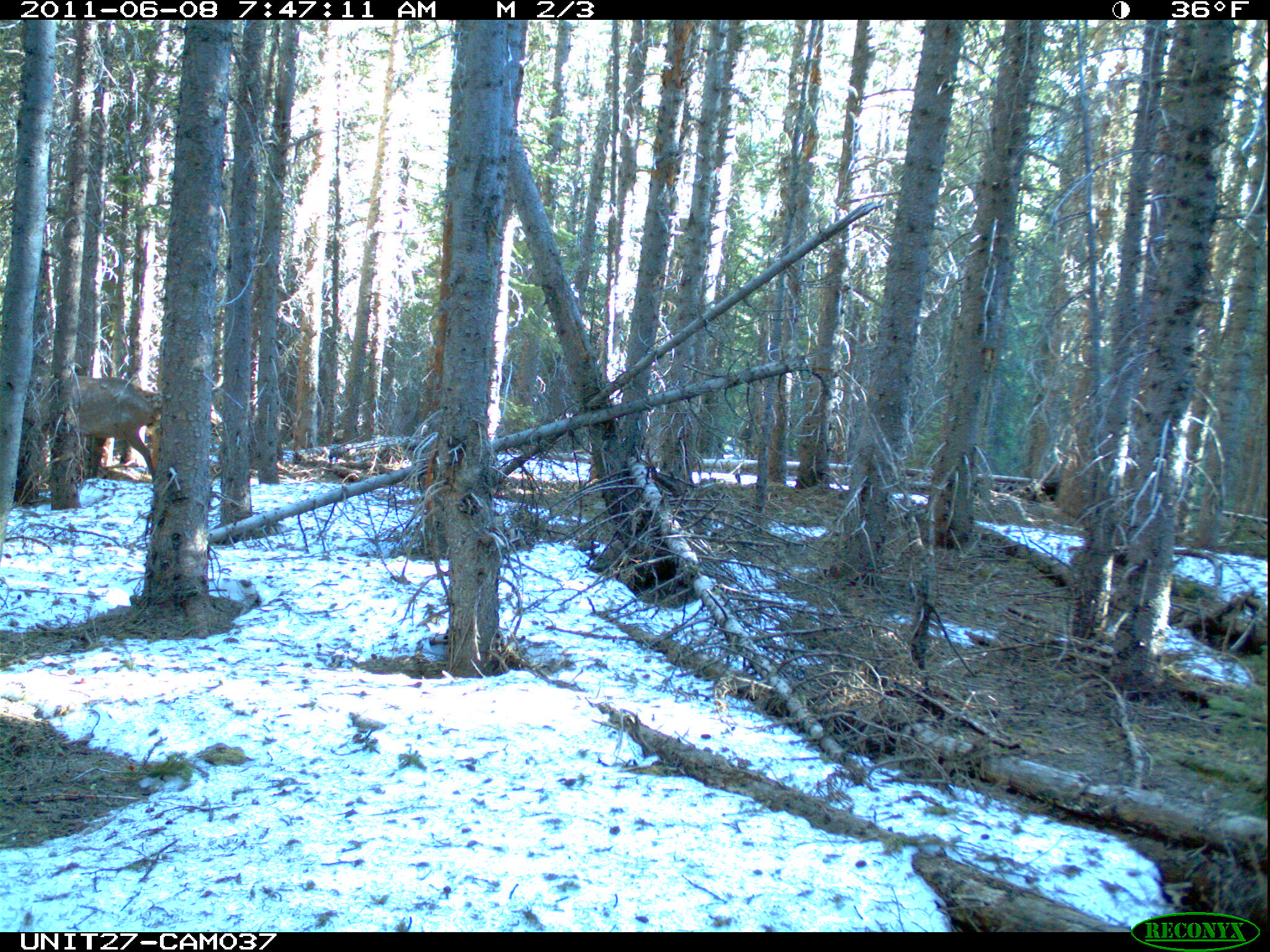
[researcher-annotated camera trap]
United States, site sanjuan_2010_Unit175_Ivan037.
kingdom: Animalia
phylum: Chordata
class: Mammalia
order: Artiodactyla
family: Cervidae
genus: Cervus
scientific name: Cervus elaphus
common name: red deer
Cervus elaphus (red deer).